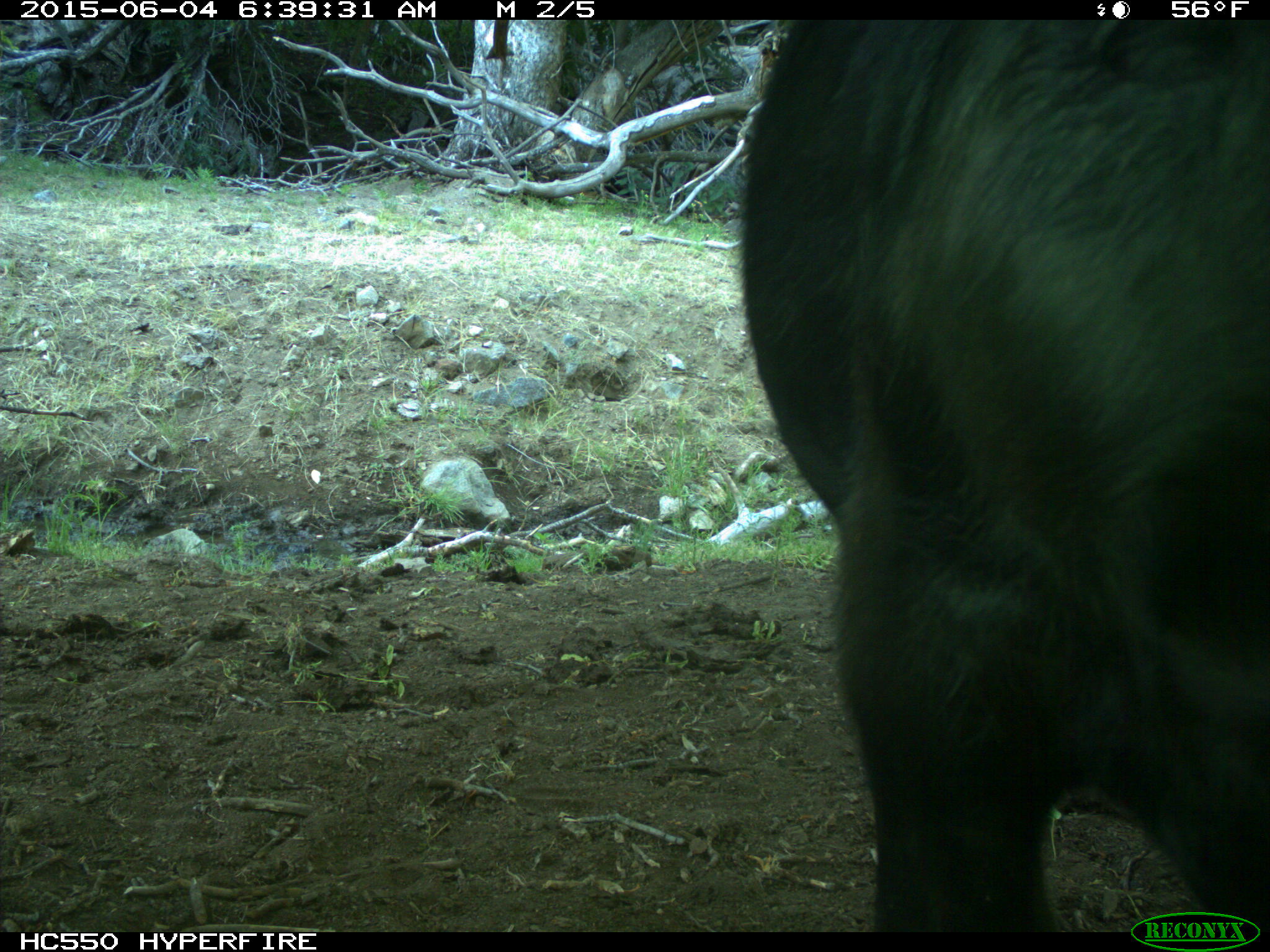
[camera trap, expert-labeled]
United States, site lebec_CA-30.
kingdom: Animalia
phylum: Chordata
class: Mammalia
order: Artiodactyla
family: Bovidae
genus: Bos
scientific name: Bos taurus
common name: domestic cow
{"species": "Bos taurus (domestic cow)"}